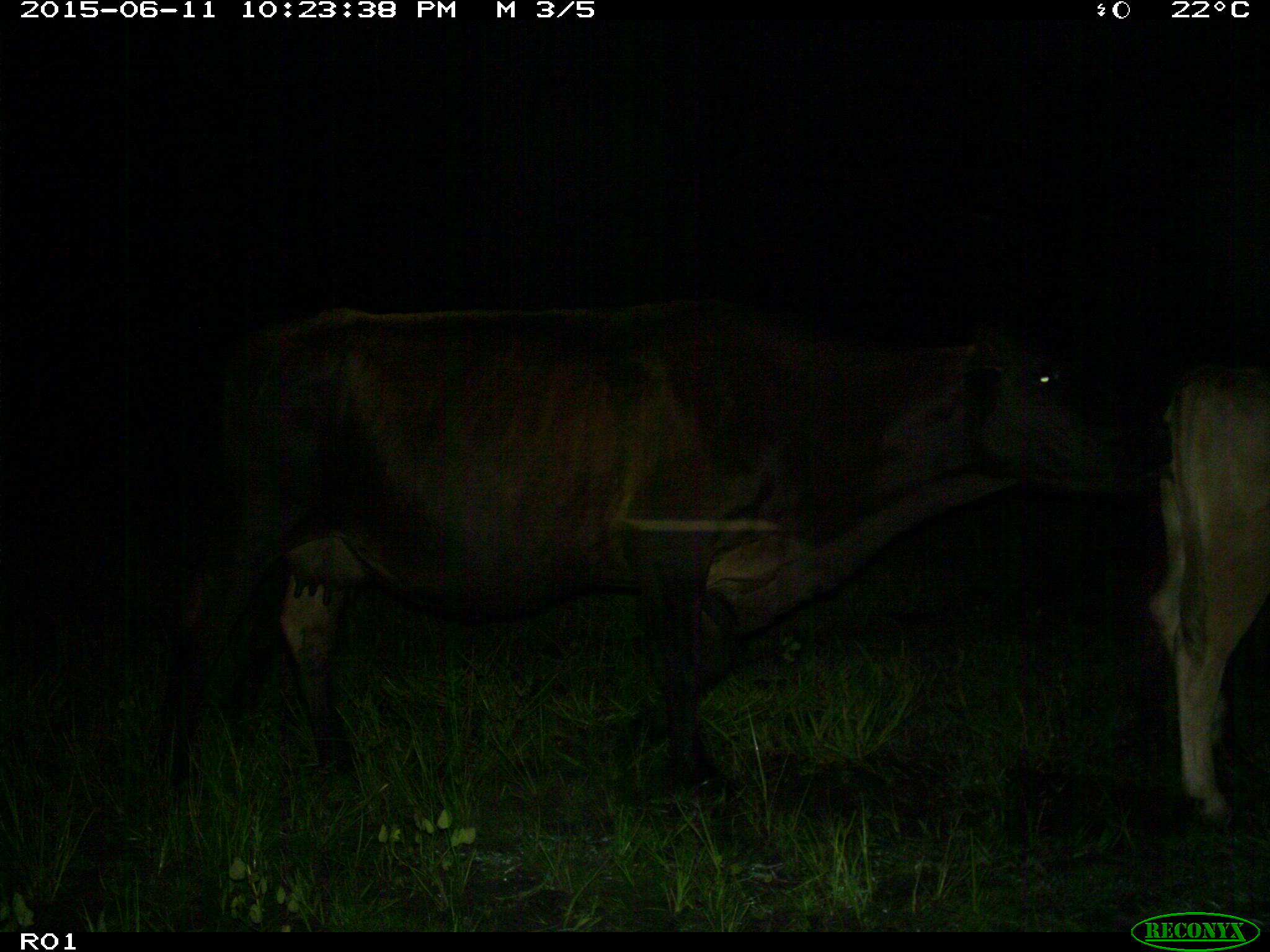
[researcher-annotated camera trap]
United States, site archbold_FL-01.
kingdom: Animalia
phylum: Chordata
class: Mammalia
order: Artiodactyla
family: Bovidae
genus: Bos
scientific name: Bos taurus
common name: domestic cow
Bos taurus (domestic cow).